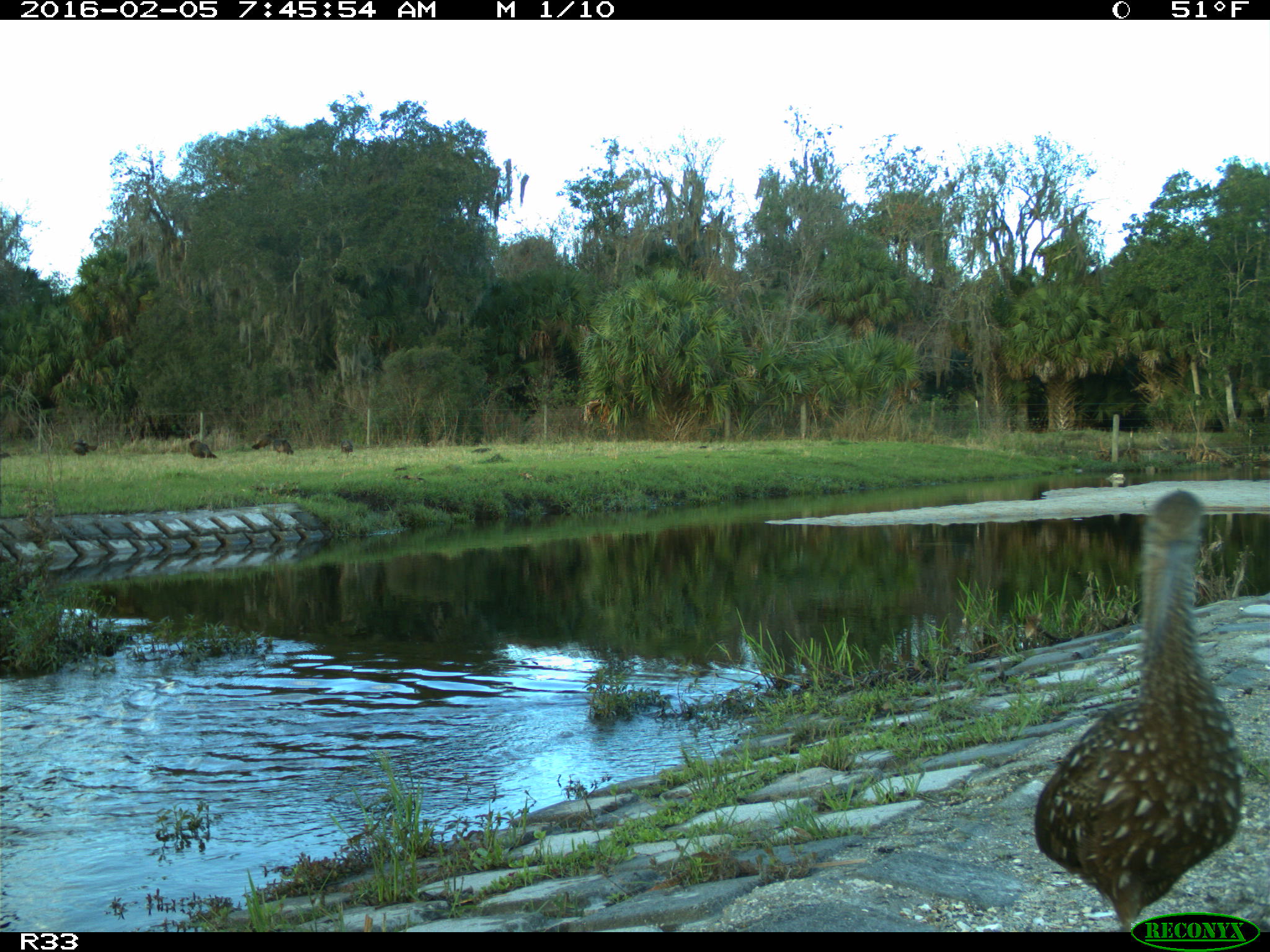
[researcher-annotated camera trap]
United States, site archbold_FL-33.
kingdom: Animalia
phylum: Chordata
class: Aves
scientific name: Aves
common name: birds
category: unidentified bird